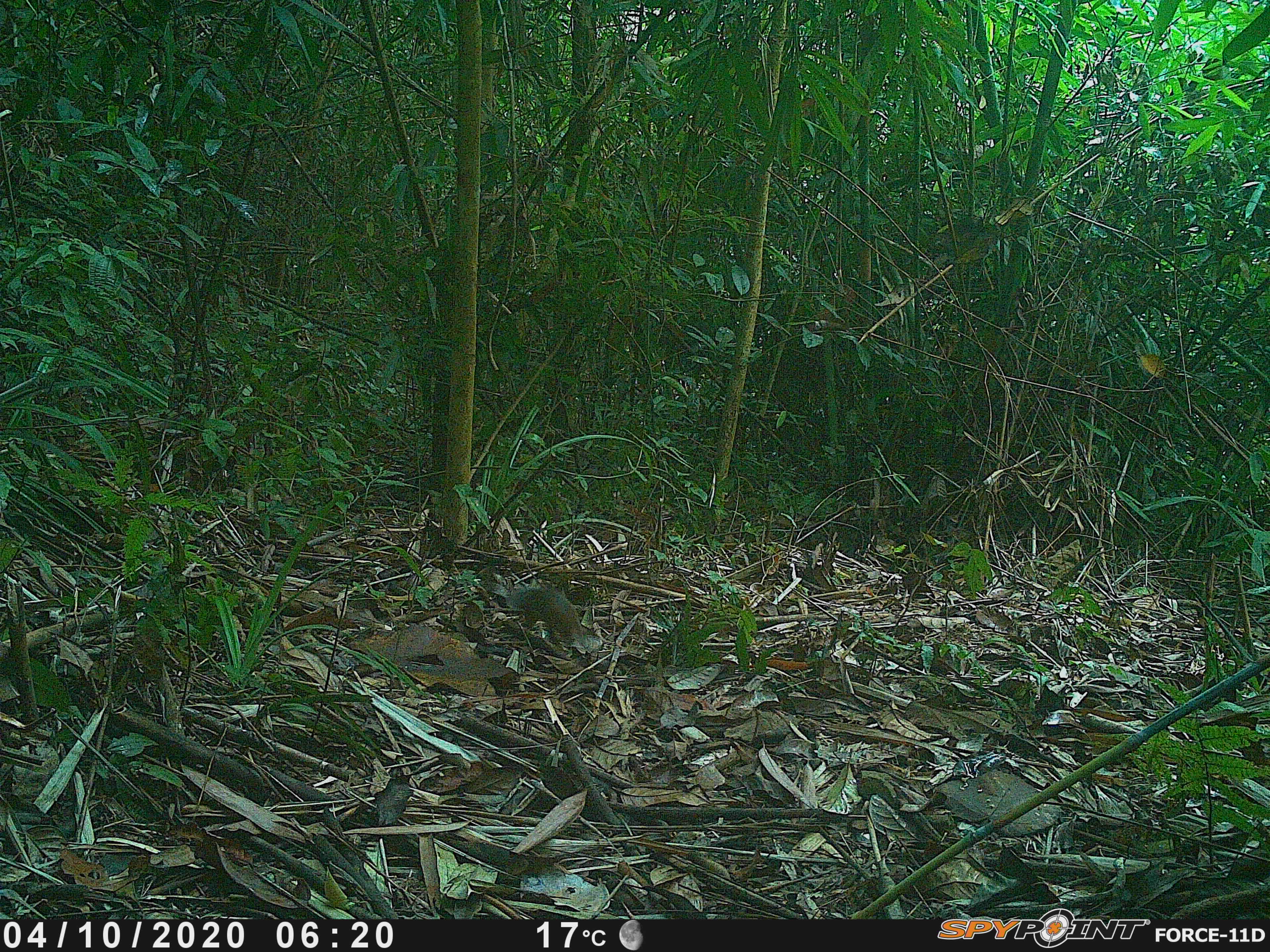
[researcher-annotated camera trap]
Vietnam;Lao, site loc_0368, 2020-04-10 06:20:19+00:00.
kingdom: Animalia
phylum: Chordata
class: Mammalia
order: Rodentia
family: Sciuridae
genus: Dremomys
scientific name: Dremomys rufigenis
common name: red-cheeked squirrel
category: red cheeked squirrel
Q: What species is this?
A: Red cheeked squirrel (red-cheeked squirrel) (Dremomys rufigenis).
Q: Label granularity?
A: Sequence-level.